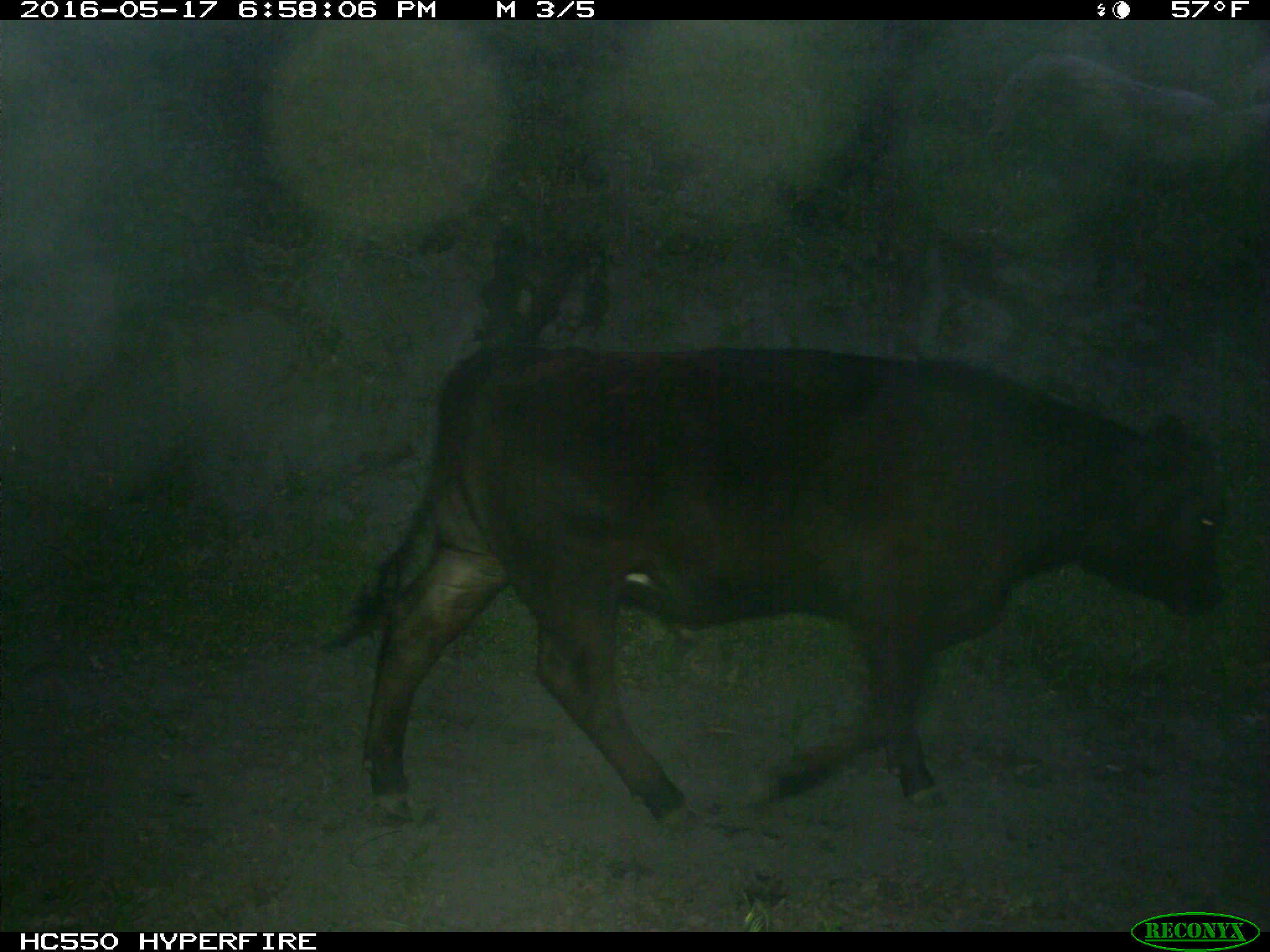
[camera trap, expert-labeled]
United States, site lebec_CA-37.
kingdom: Animalia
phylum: Chordata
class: Mammalia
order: Artiodactyla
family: Bovidae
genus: Bos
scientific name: Bos taurus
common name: domestic cow